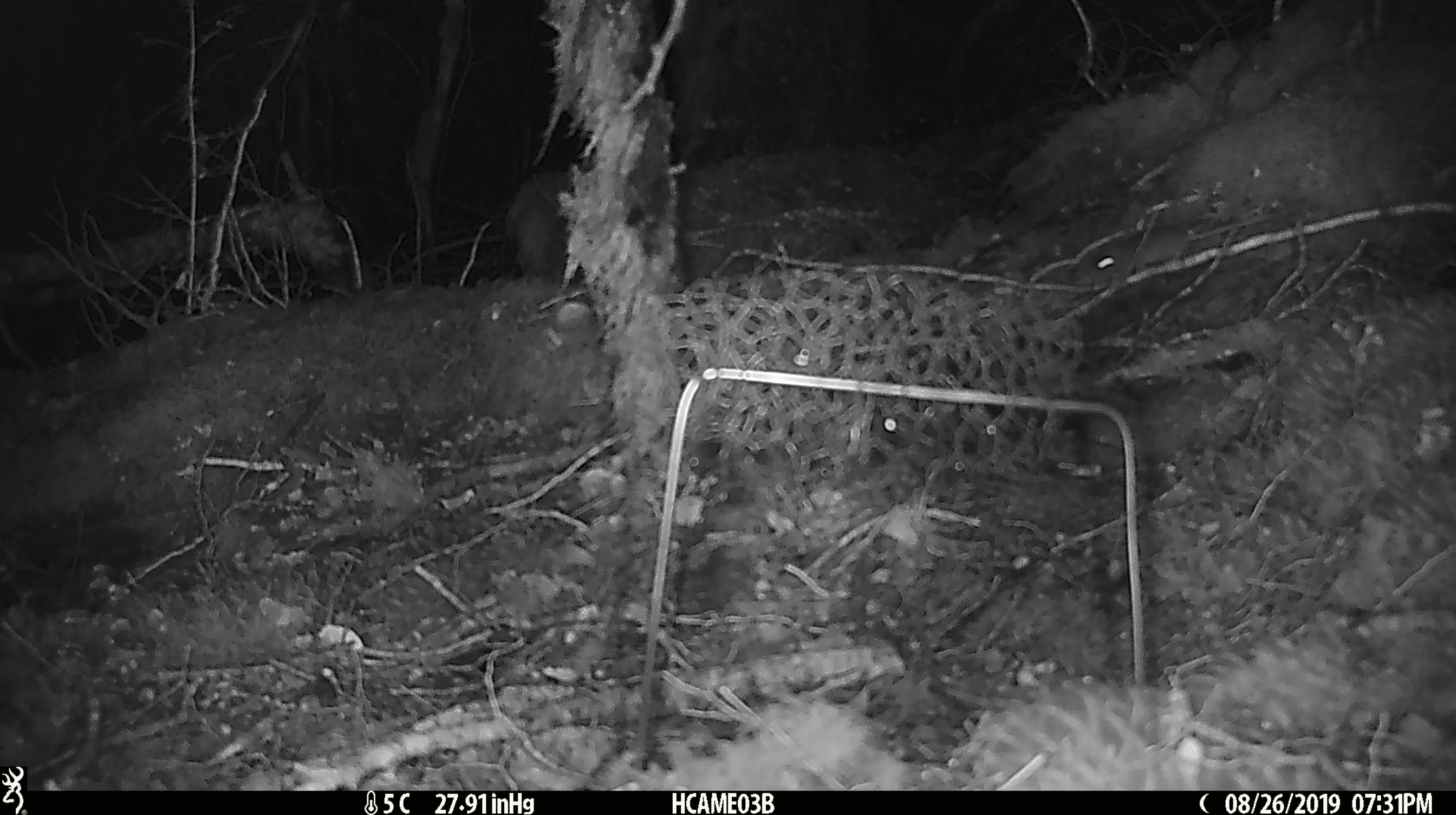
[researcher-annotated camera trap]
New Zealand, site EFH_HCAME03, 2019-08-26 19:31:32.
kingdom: Animalia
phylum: Chordata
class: Mammalia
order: Rodentia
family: Muridae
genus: Mus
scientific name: Mus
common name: mouse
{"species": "mouse (Mus)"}